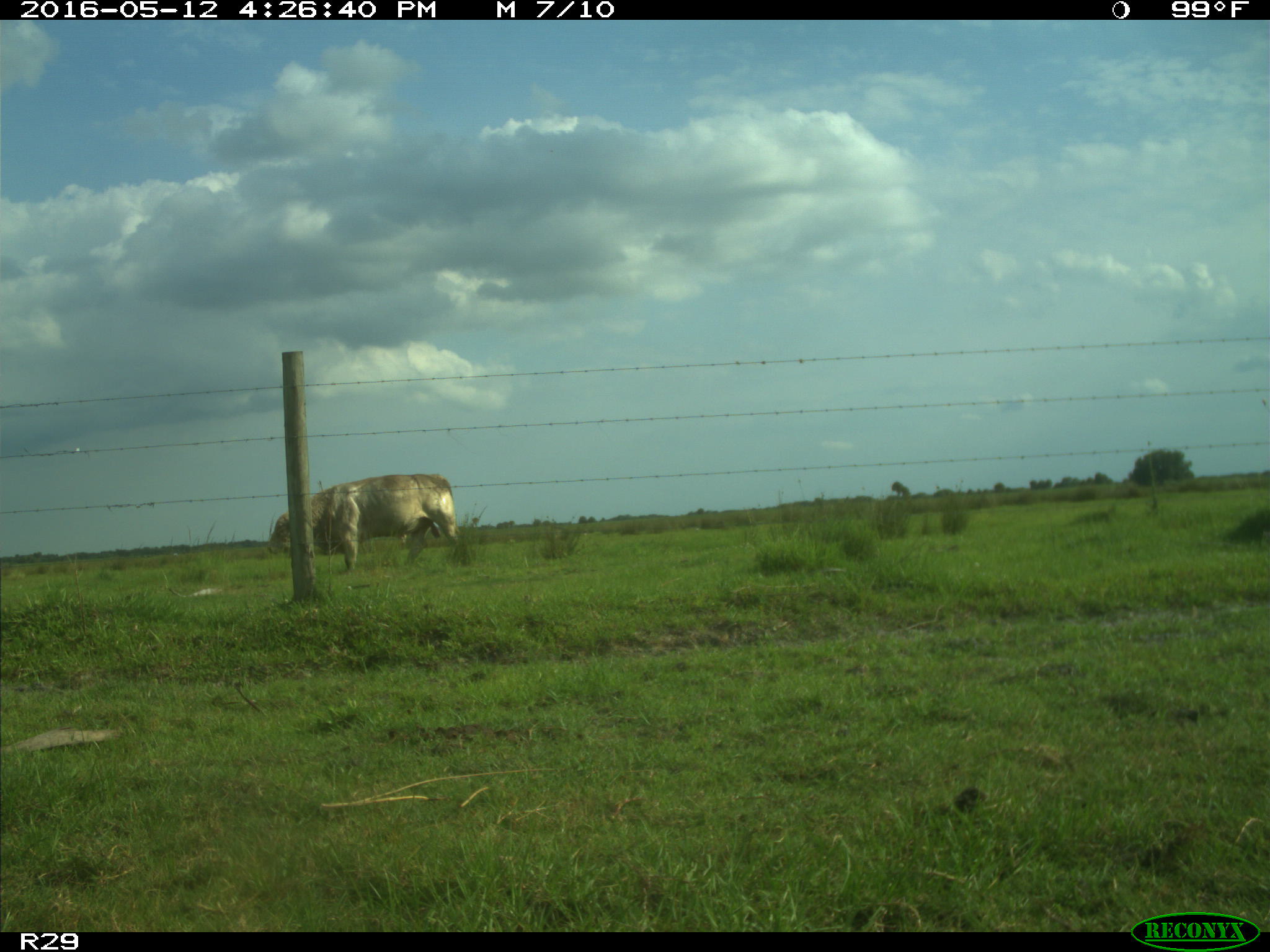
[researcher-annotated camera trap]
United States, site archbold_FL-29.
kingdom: Animalia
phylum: Chordata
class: Mammalia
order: Artiodactyla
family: Bovidae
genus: Bos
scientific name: Bos taurus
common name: domestic cow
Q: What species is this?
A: Bos taurus (domestic cow).